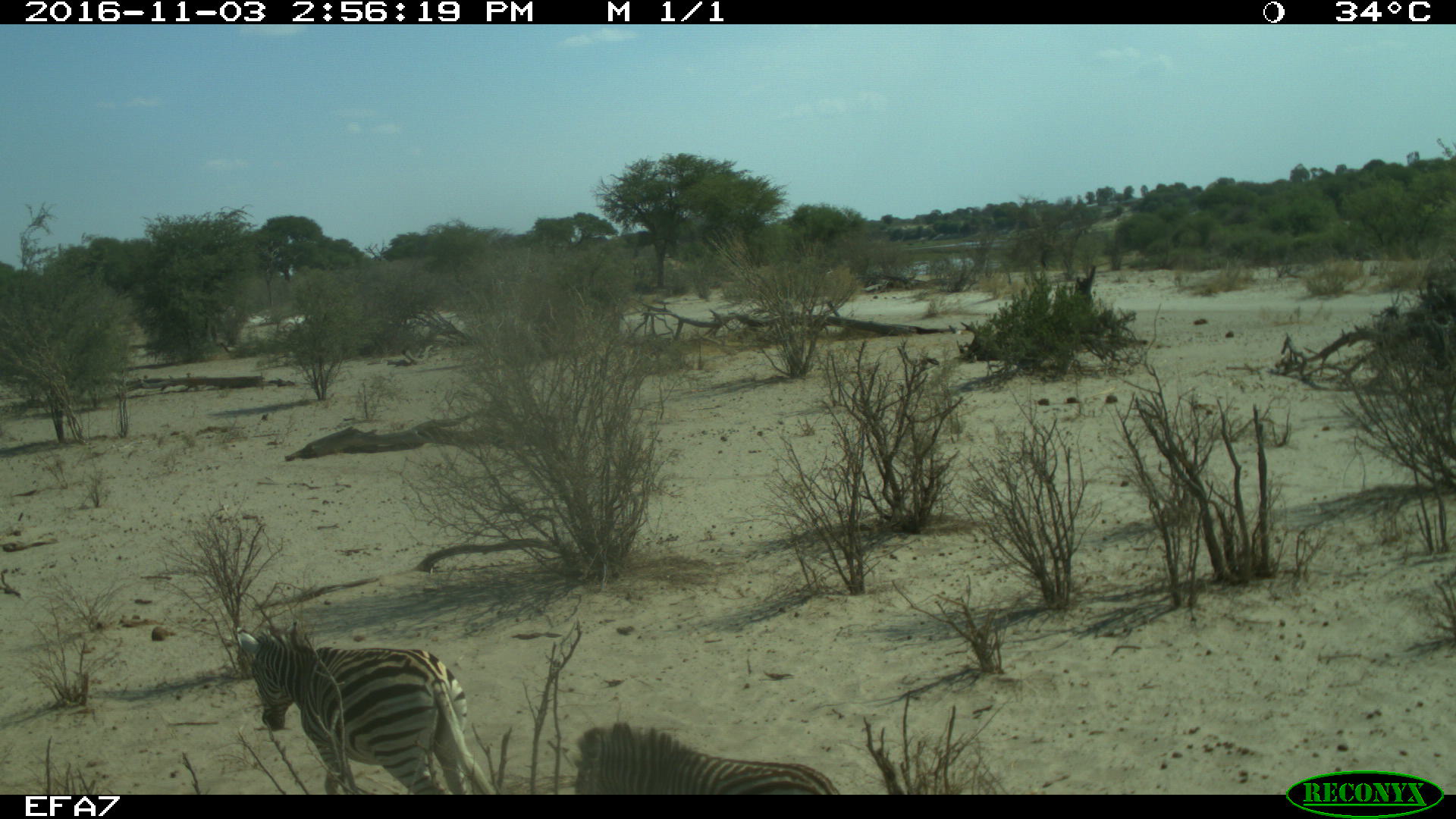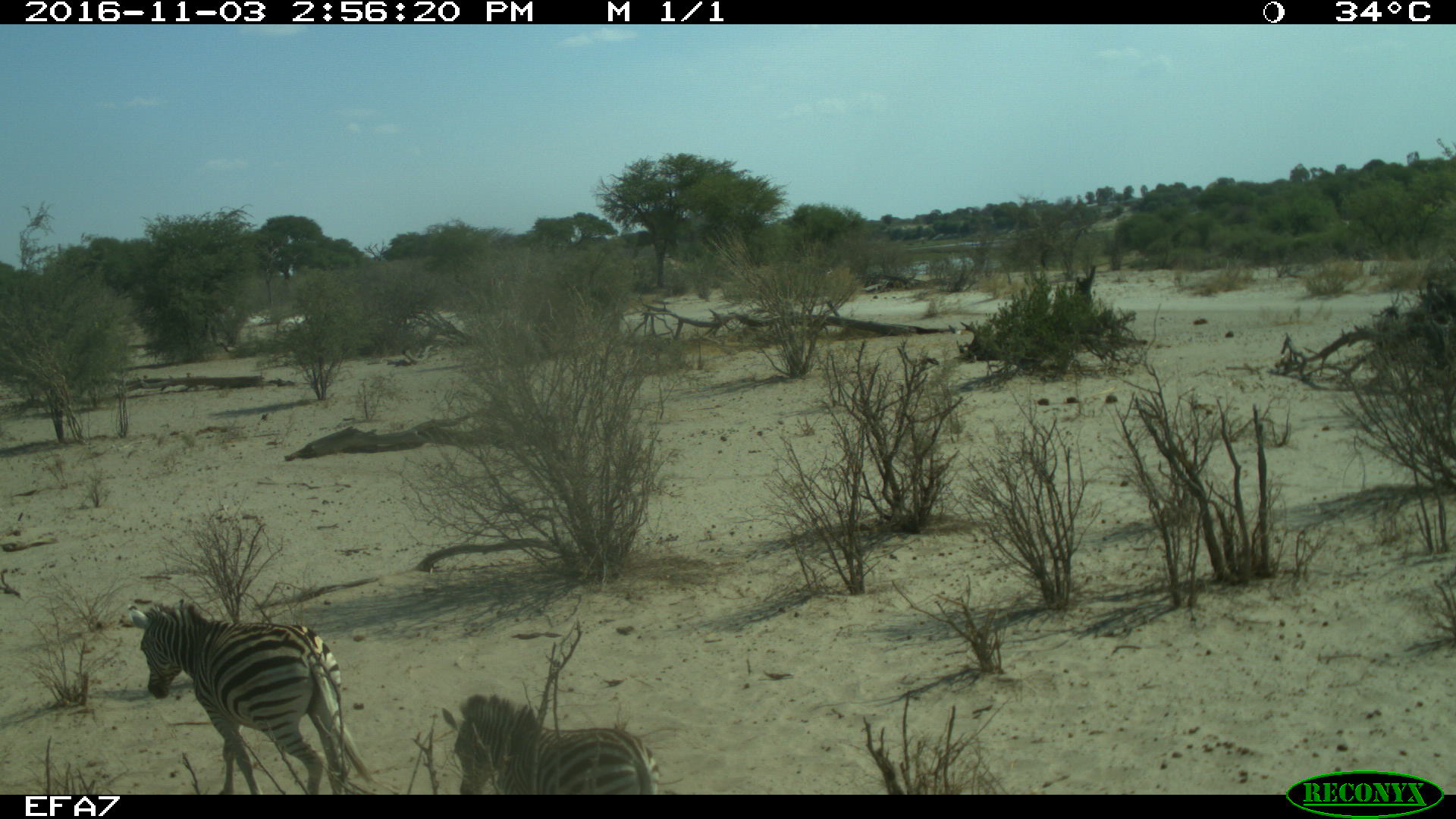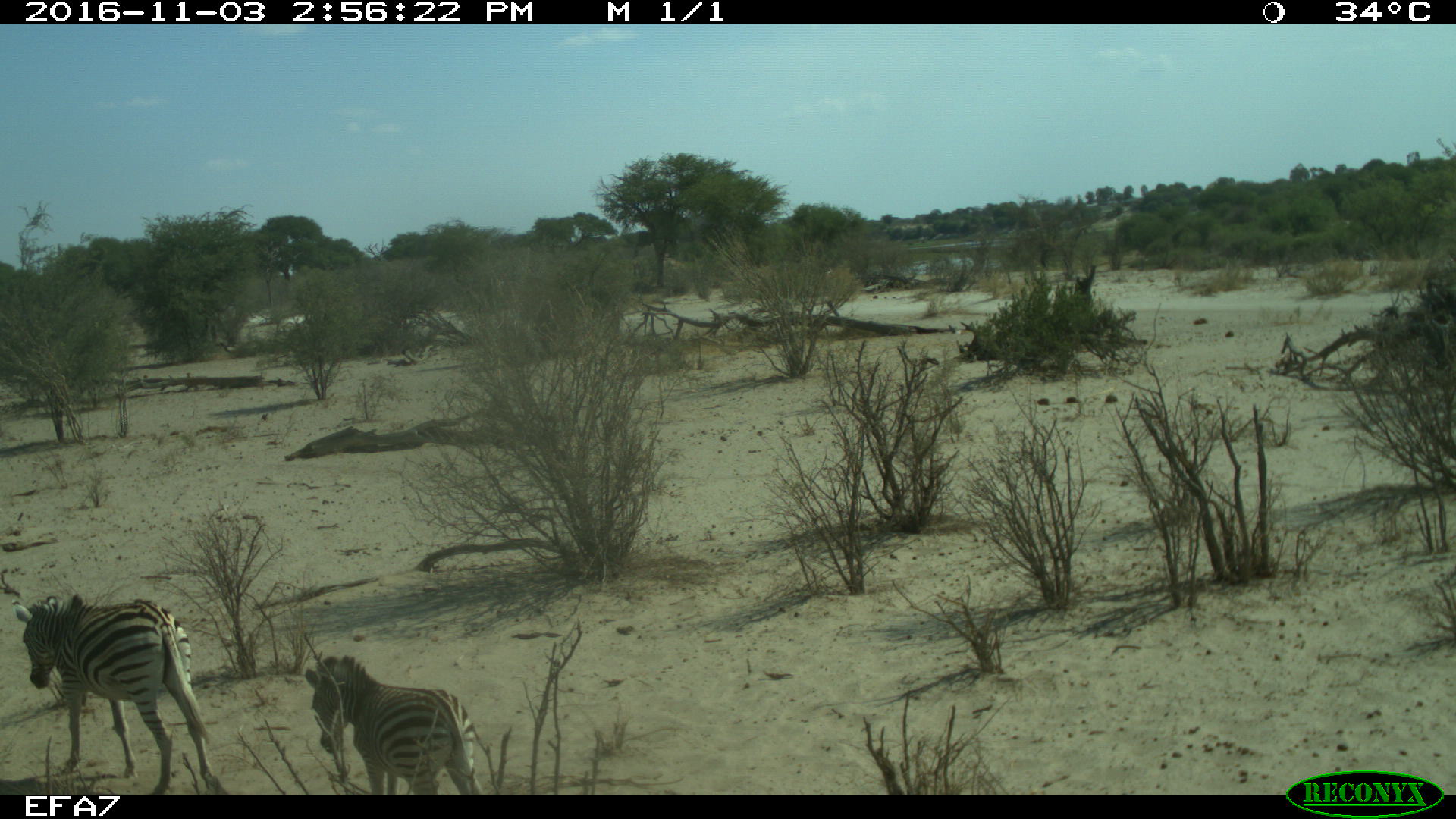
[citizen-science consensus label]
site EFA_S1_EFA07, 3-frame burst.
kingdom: Animalia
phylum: Chordata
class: Mammalia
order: Perissodactyla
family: Equidae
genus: Equus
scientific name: Equus quagga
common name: plains zebra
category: zebraplains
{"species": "zebraplains (plains zebra) (Equus quagga)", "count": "2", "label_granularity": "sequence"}